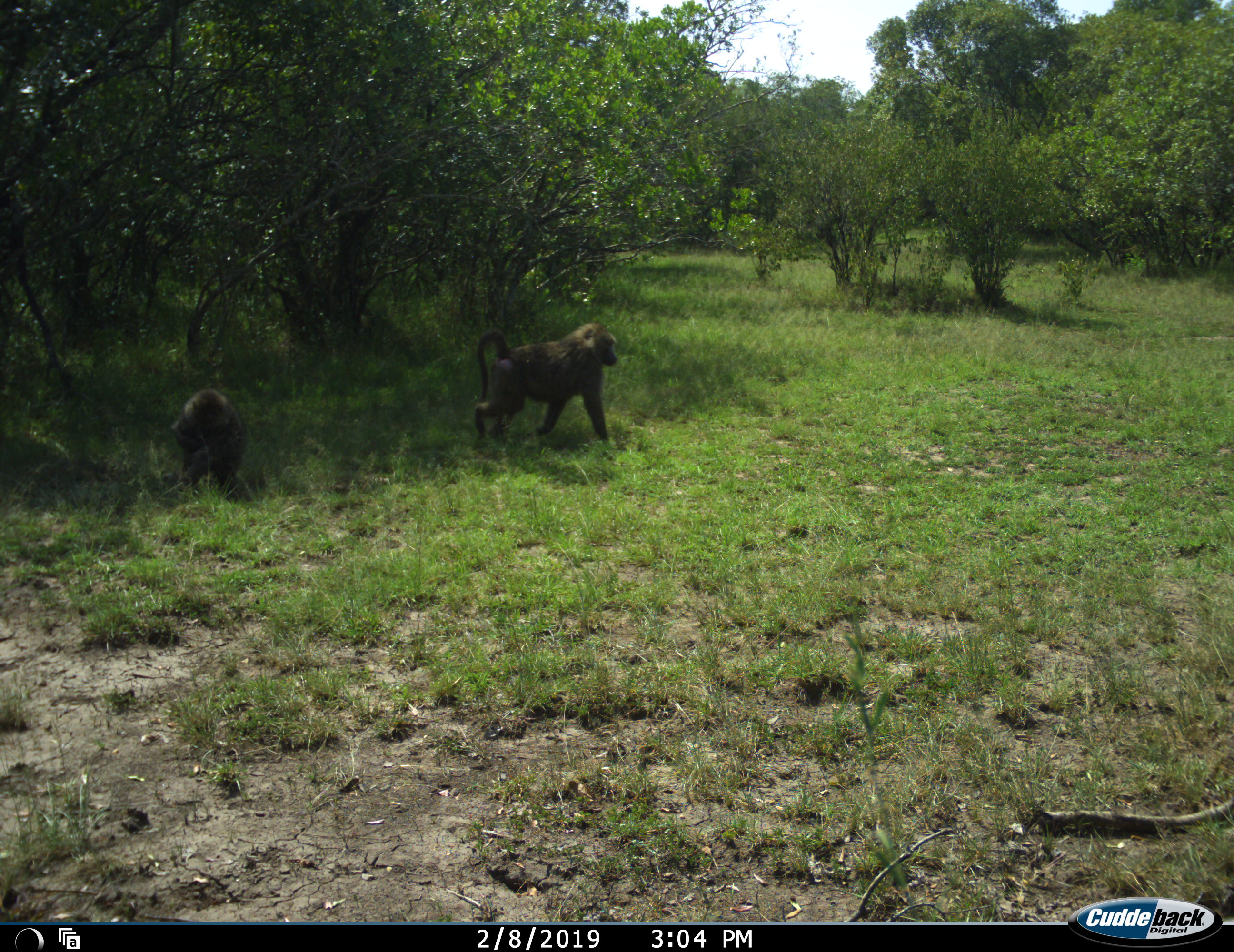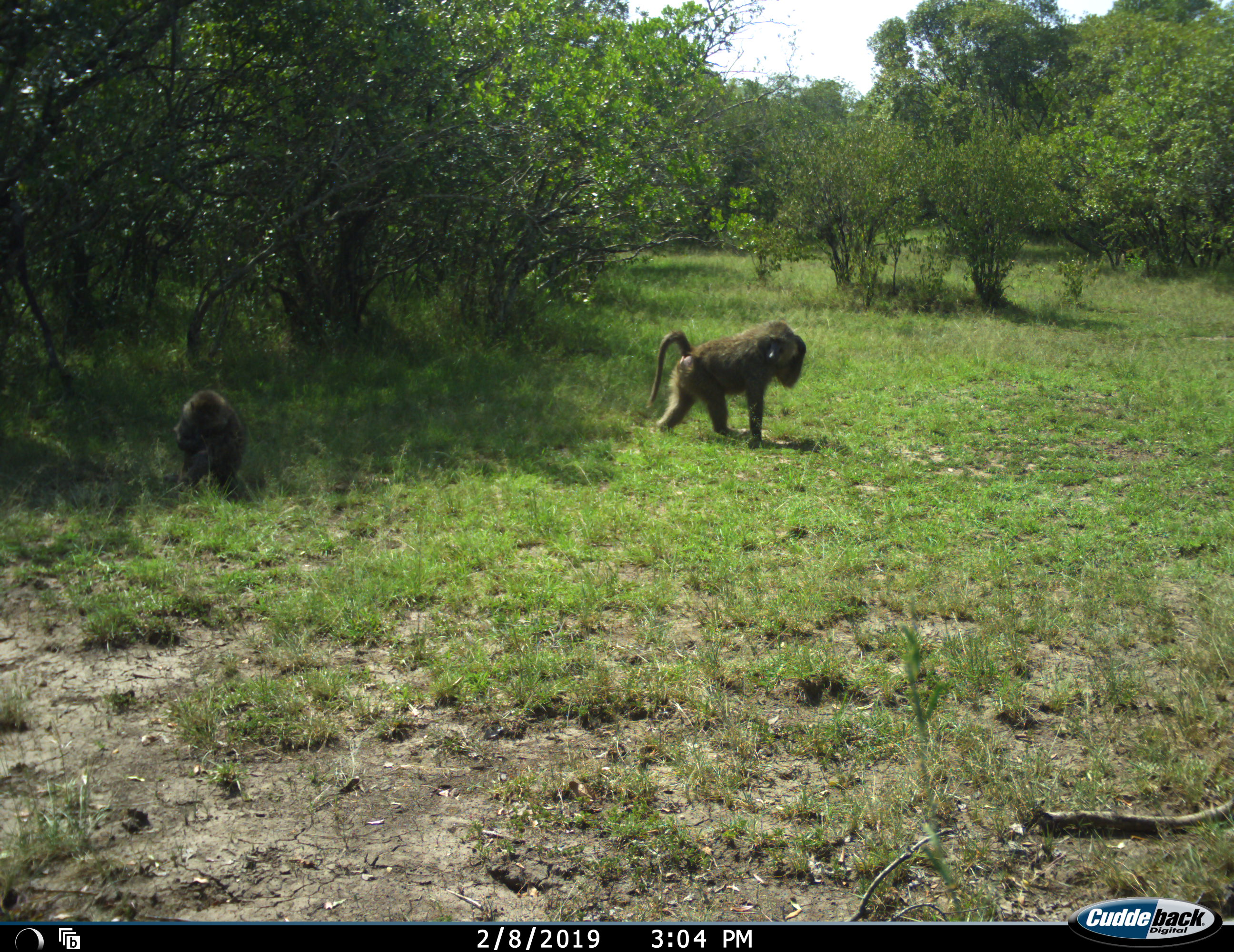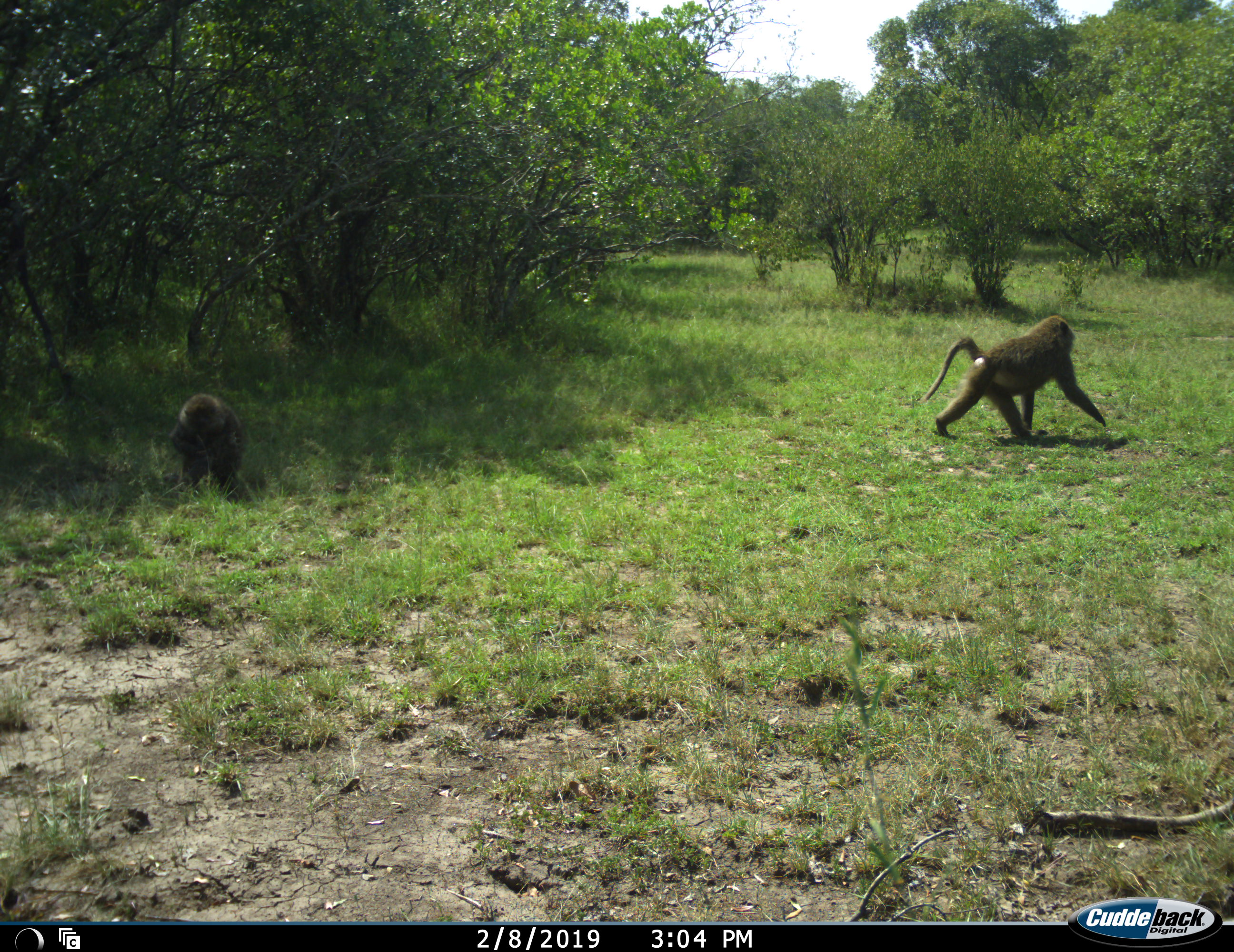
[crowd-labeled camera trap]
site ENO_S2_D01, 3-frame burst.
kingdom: Animalia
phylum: Chordata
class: Mammalia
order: Primates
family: Cercopithecidae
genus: Papio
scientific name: Papio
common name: baboon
Baboon (Papio), count 2. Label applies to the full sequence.